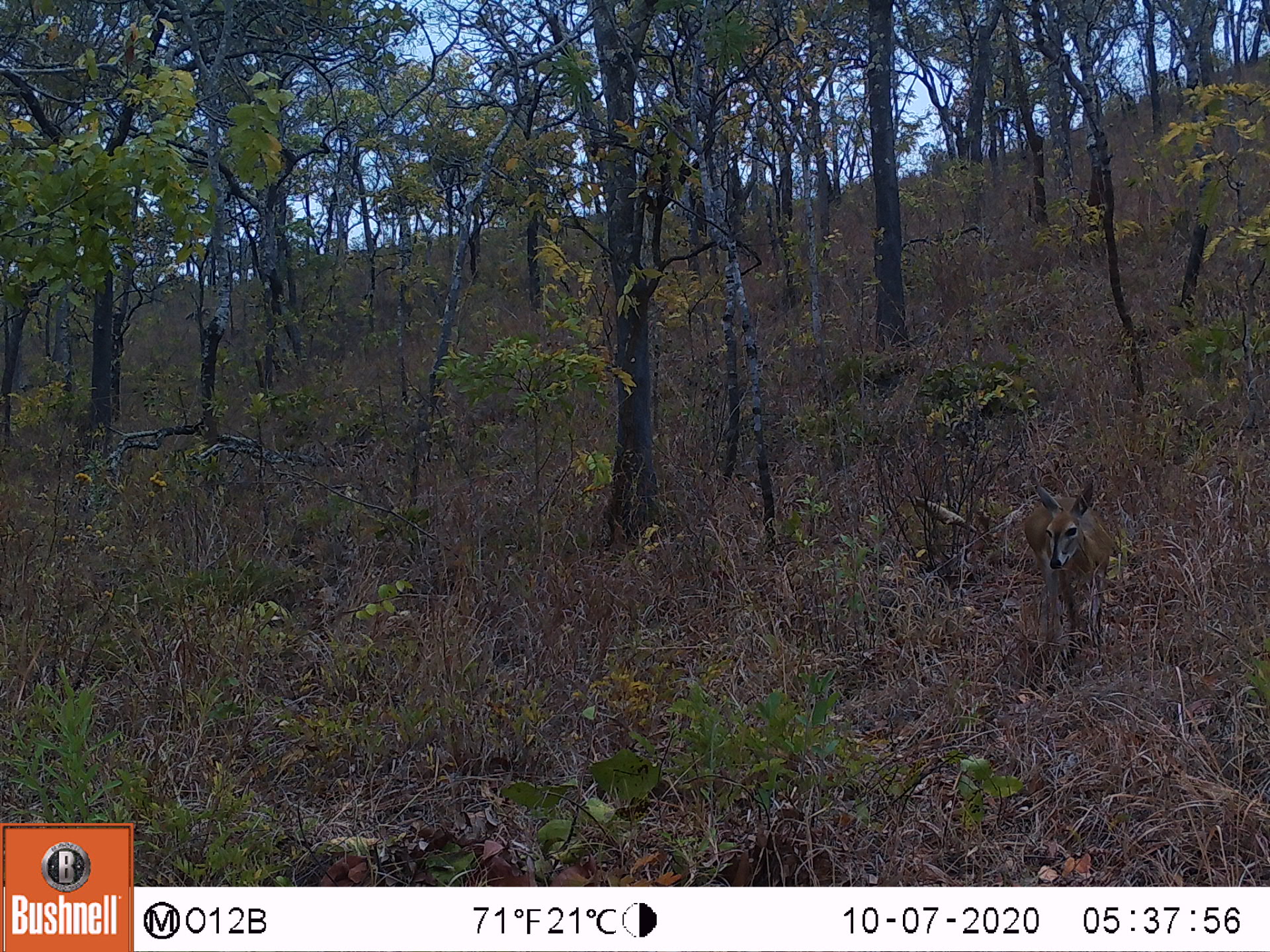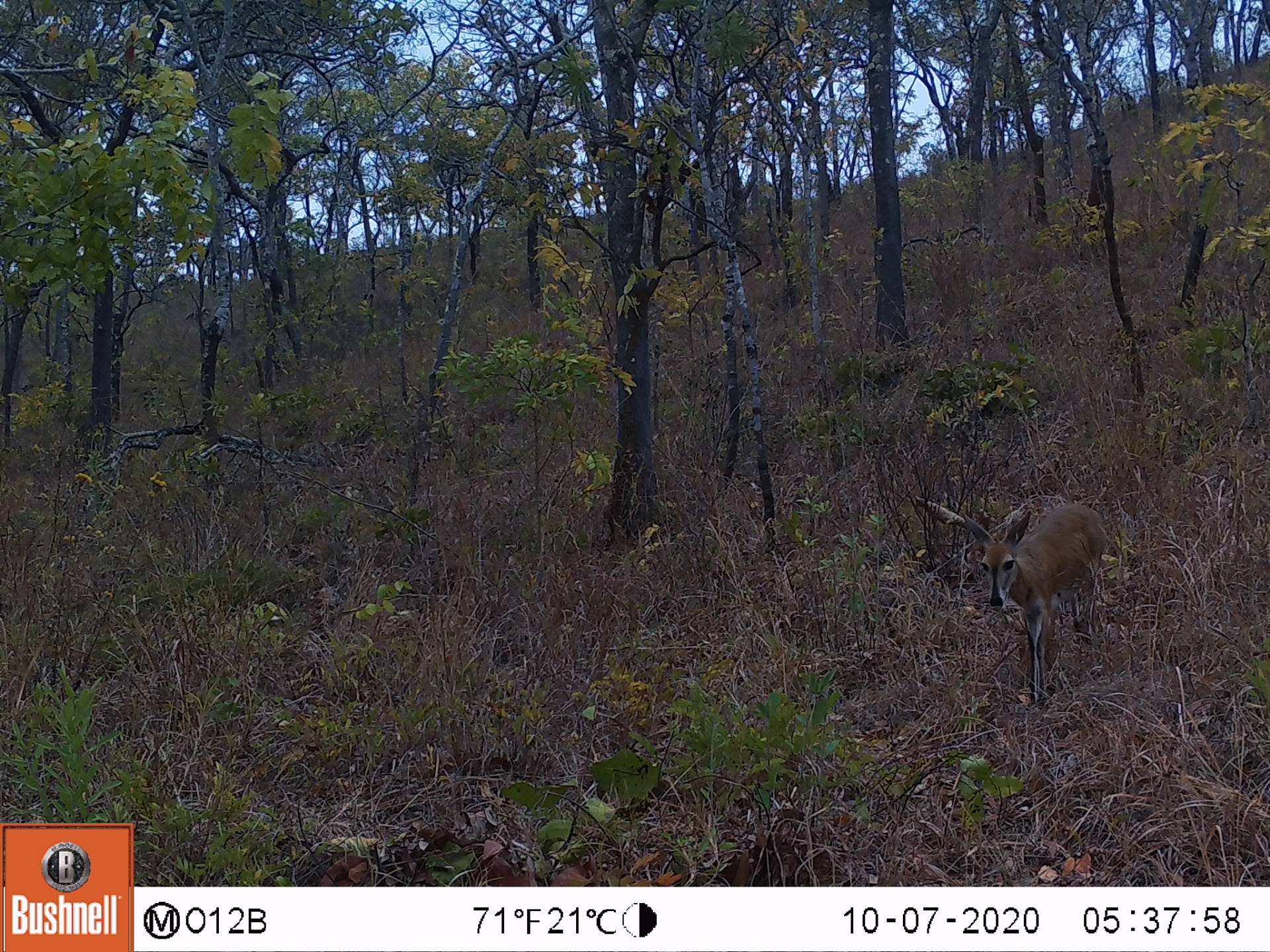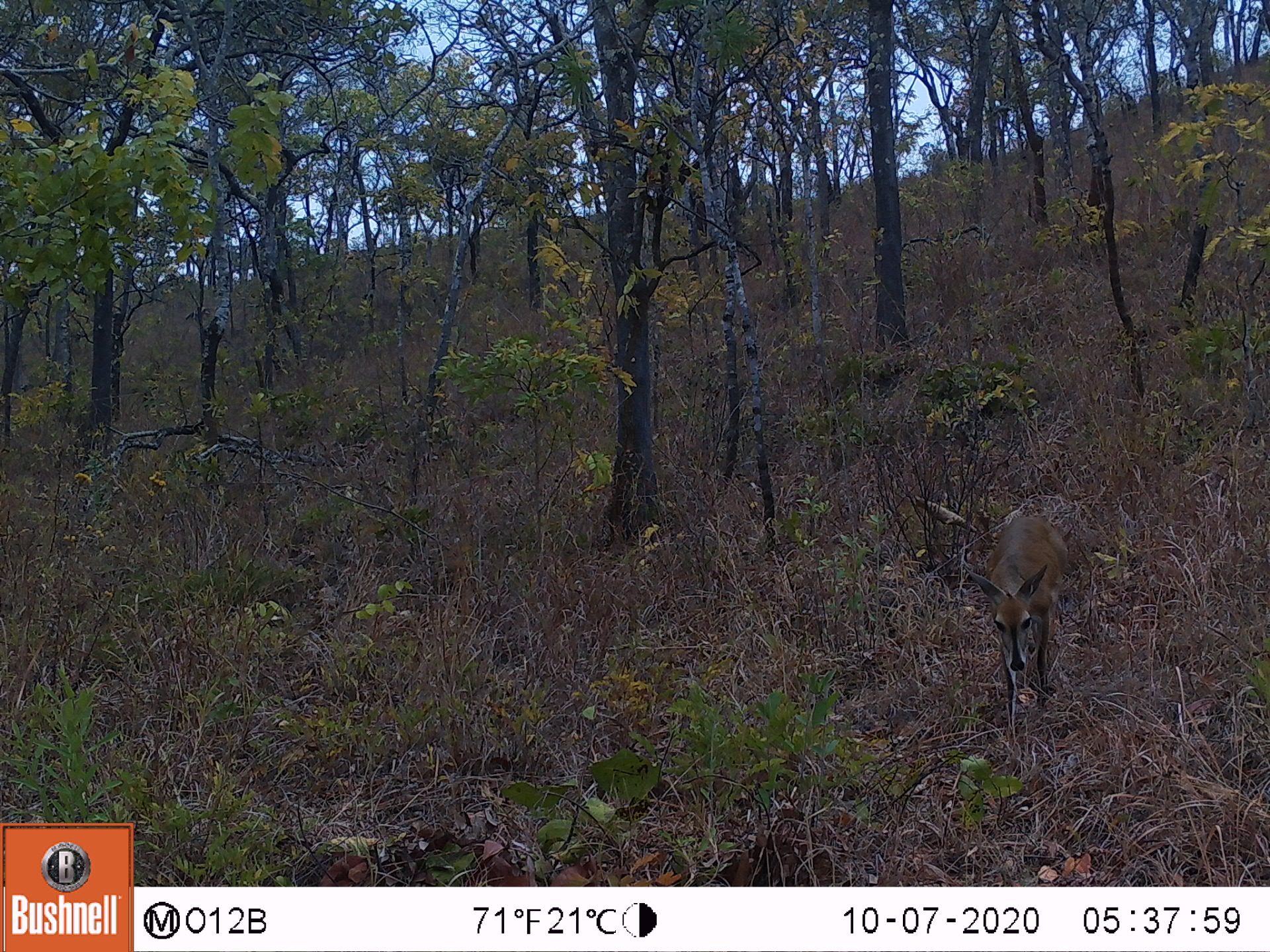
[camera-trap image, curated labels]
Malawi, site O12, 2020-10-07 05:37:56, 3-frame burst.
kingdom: Animalia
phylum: Chordata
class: Mammalia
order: Artiodactyla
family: Bovidae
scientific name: Antilopinae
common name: small antelope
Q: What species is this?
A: Small antelope (Antilopinae).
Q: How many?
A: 1.